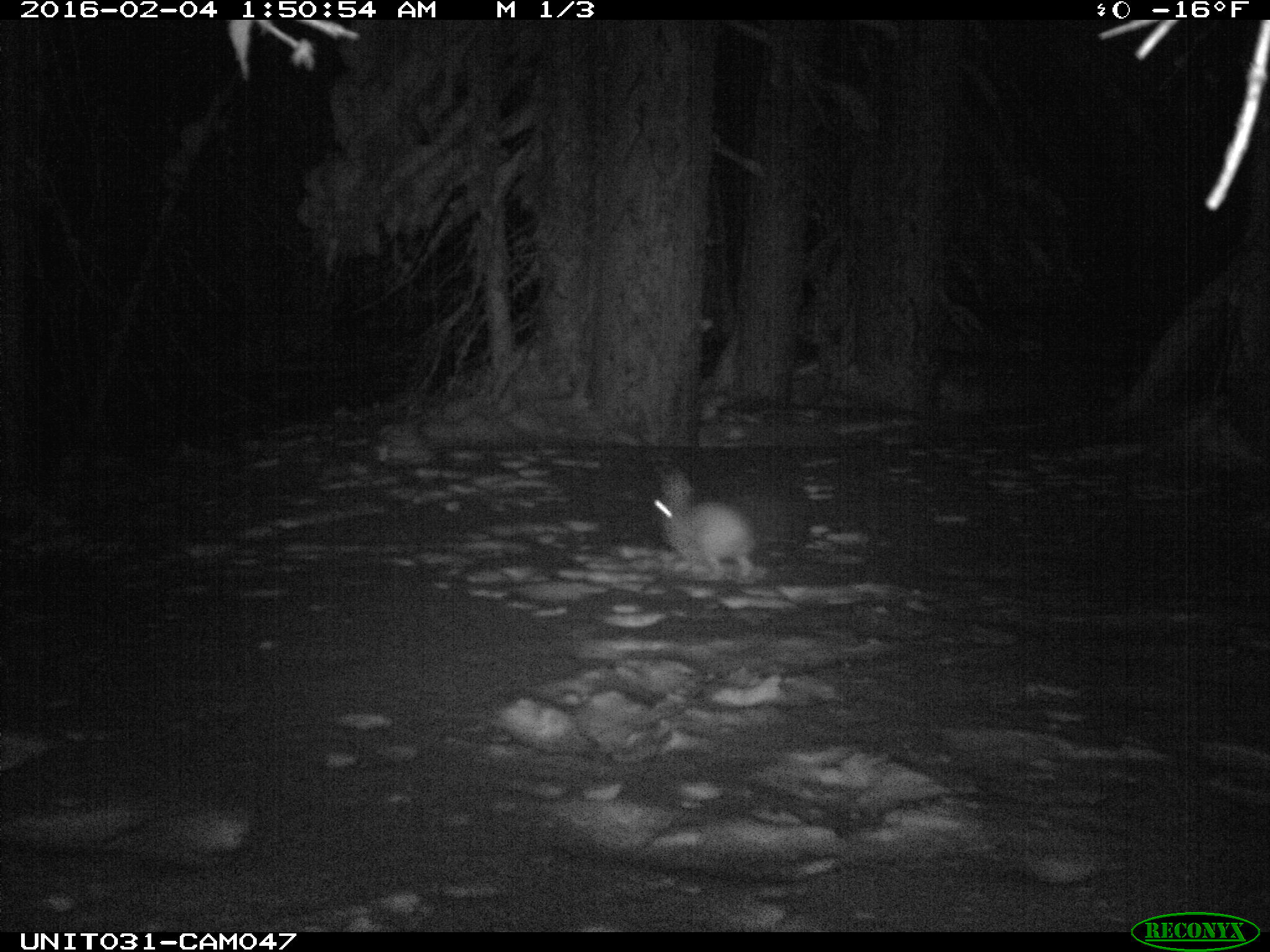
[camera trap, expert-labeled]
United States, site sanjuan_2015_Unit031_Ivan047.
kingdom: Animalia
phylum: Chordata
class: Mammalia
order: Lagomorpha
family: Leporidae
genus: Lepus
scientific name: Lepus americanus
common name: snowshoe hare